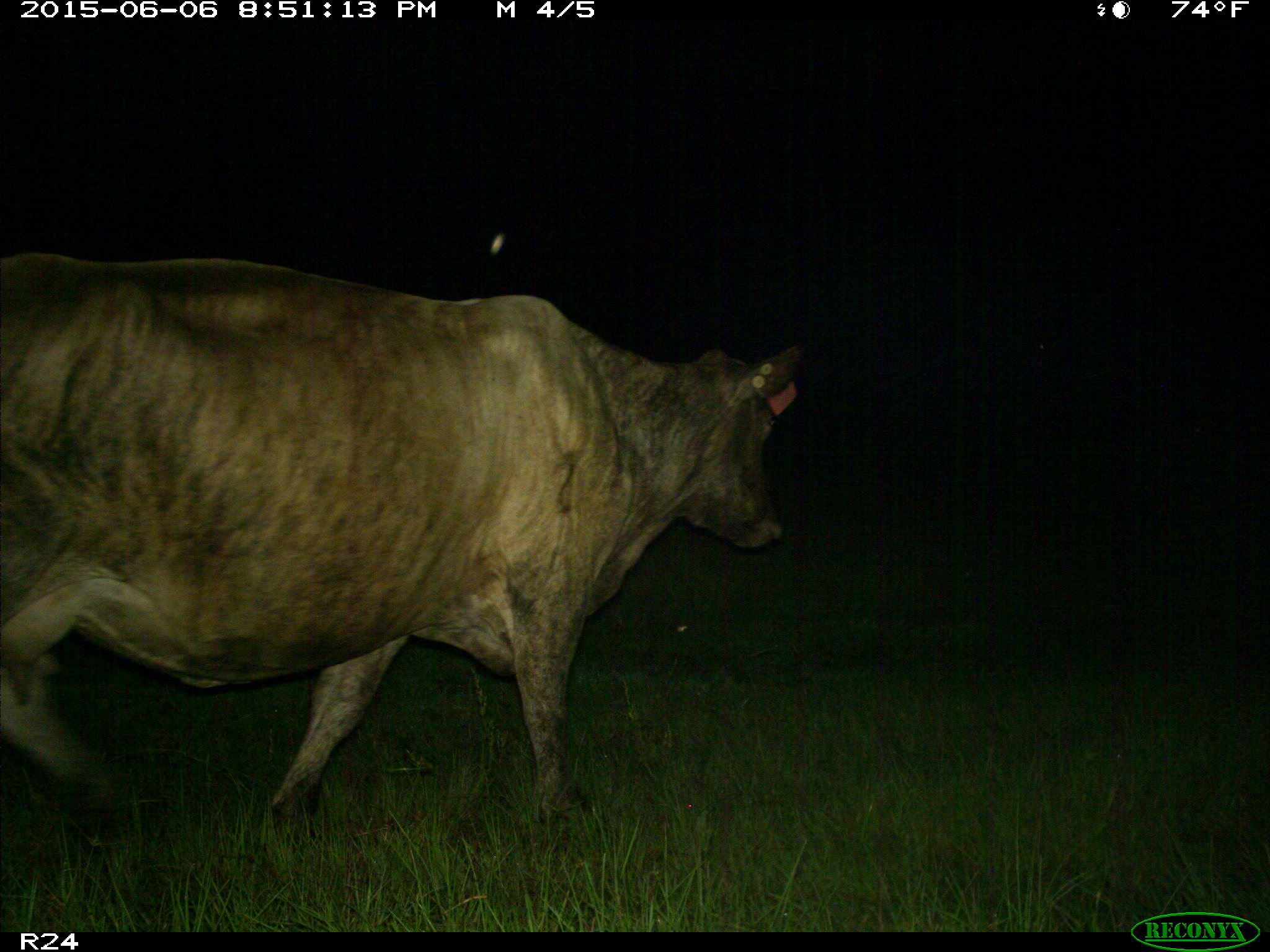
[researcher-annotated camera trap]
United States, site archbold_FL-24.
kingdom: Animalia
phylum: Chordata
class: Mammalia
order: Artiodactyla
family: Bovidae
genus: Bos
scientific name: Bos taurus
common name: domestic cow